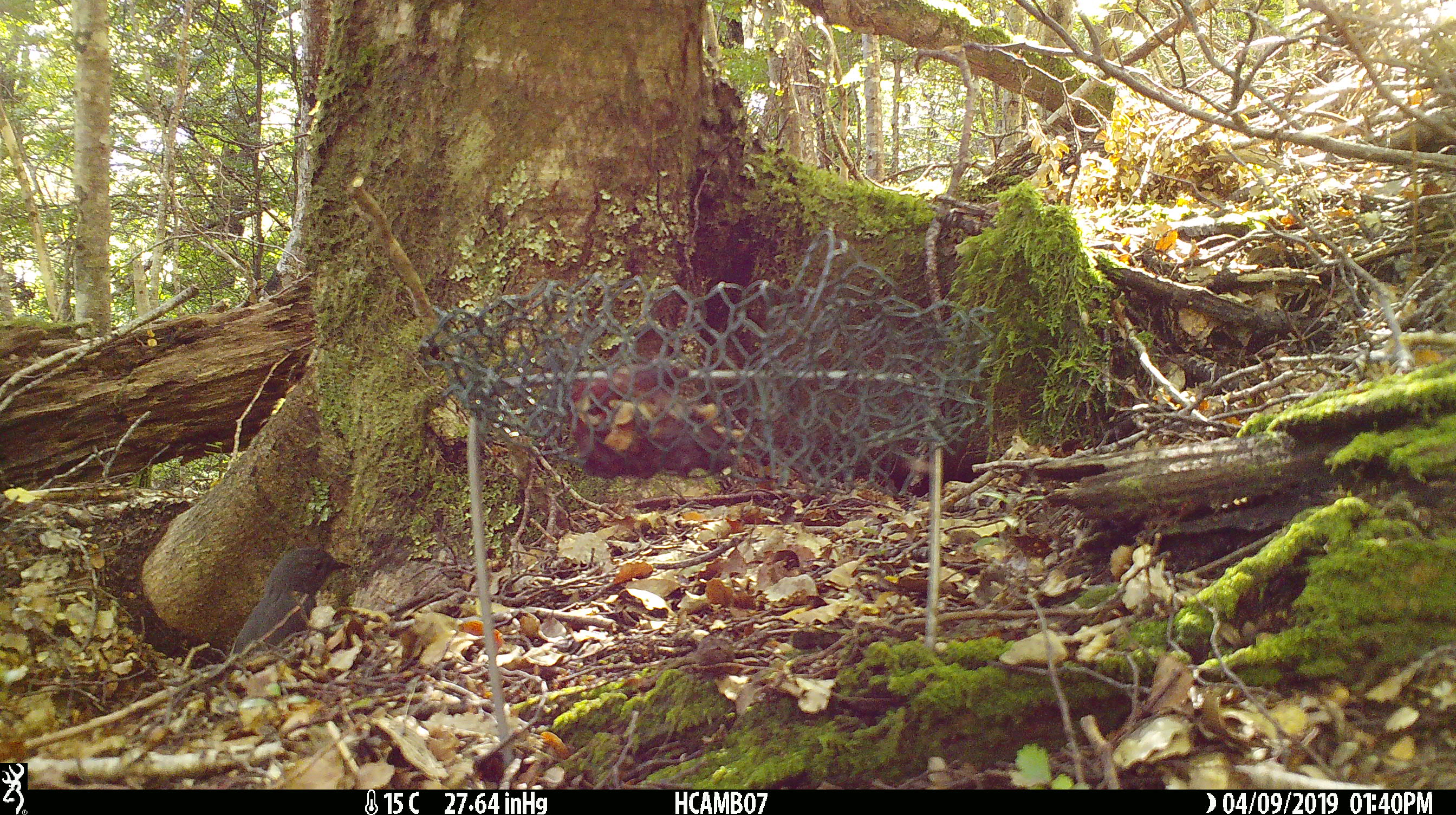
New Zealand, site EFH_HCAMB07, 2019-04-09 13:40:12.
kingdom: Animalia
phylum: Chordata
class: Aves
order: Passeriformes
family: Petroicidae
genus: Petroica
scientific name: Petroica australis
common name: new zealand robin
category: robin